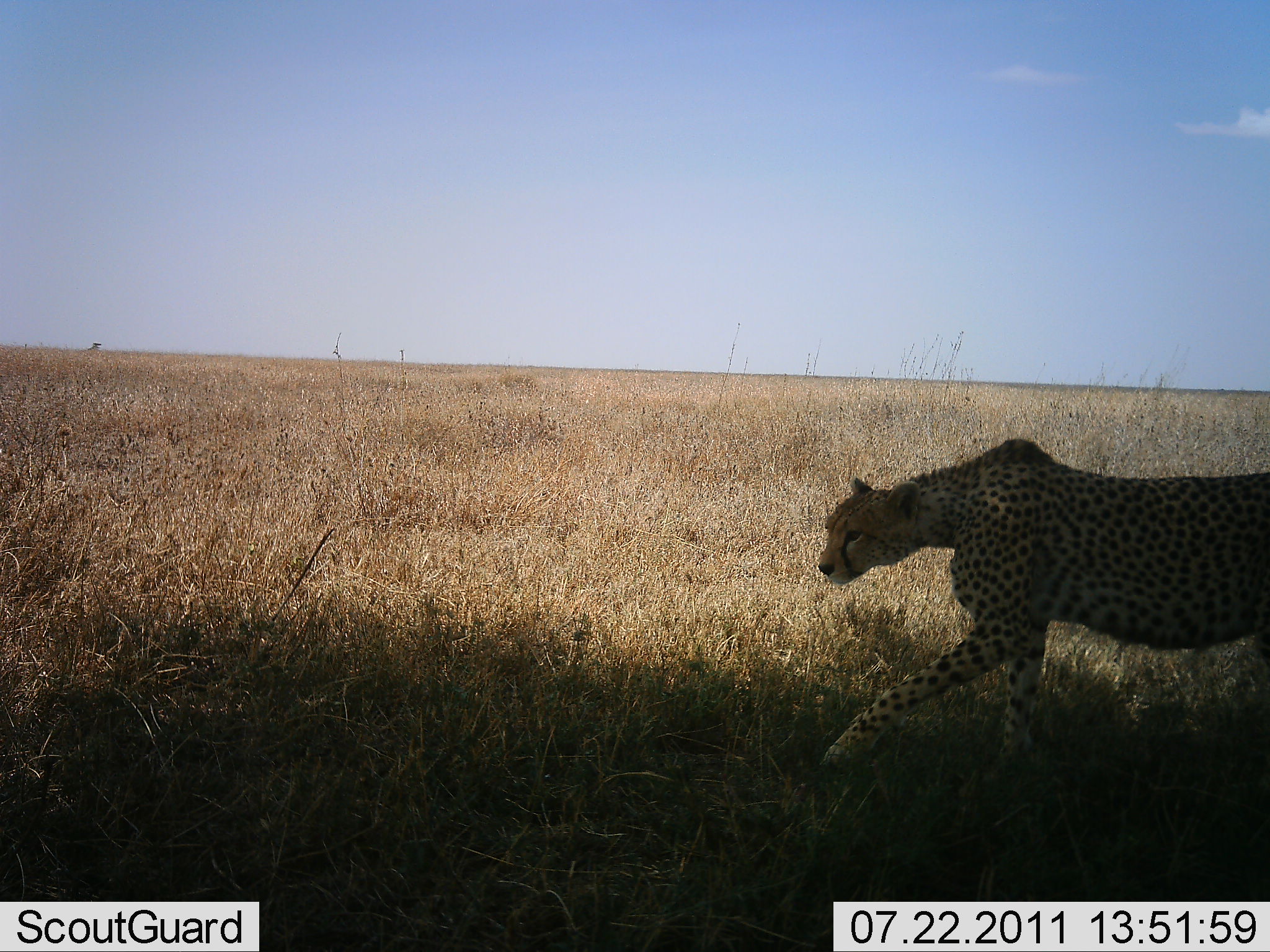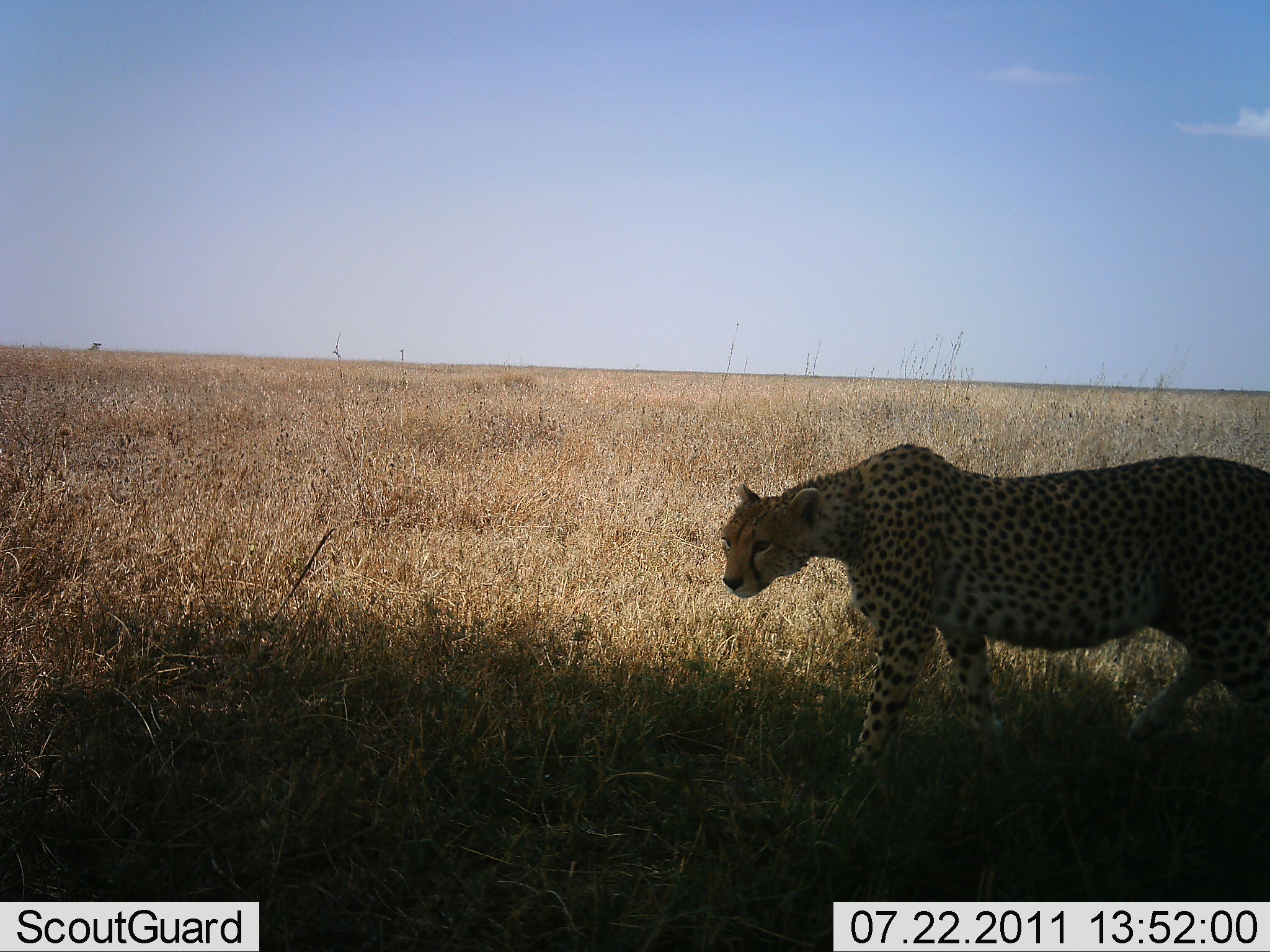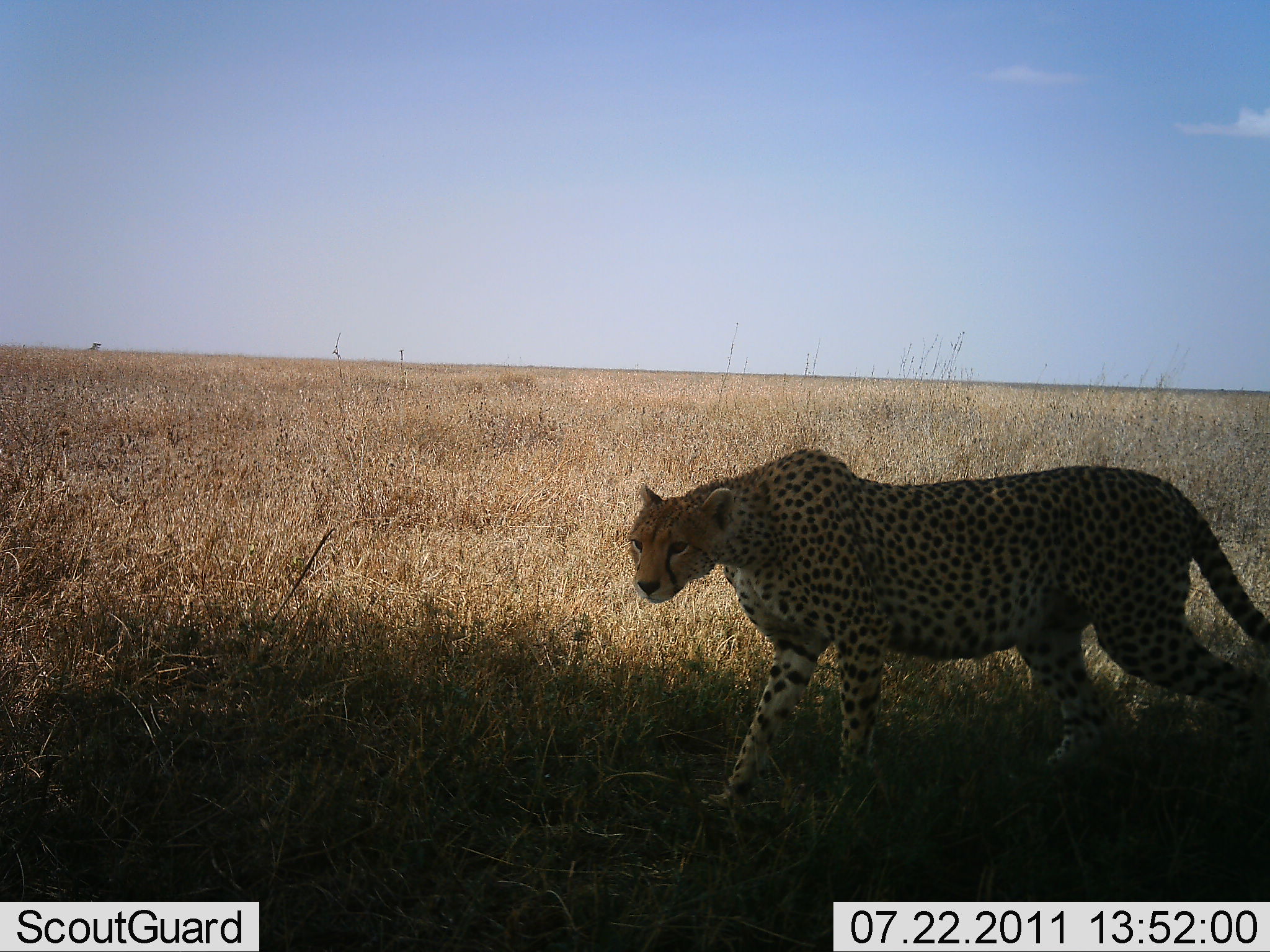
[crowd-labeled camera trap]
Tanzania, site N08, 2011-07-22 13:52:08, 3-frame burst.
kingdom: Animalia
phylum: Chordata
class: Mammalia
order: Carnivora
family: Felidae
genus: Acinonyx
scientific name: Acinonyx jubatus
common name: cheetah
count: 1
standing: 15%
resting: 0%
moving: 85%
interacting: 0%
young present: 0%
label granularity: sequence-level